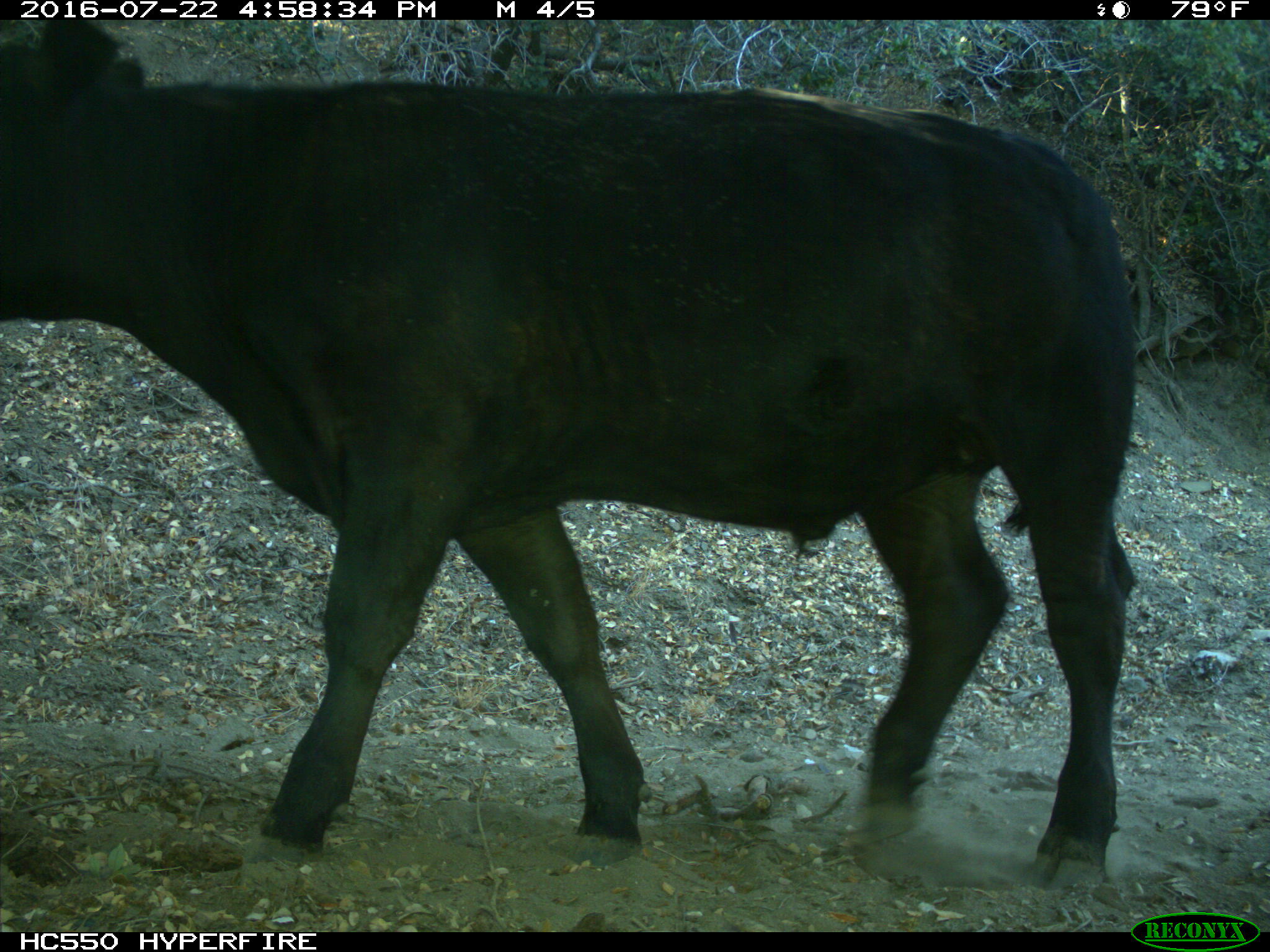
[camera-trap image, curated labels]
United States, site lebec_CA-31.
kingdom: Animalia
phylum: Chordata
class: Mammalia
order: Artiodactyla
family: Bovidae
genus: Bos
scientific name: Bos taurus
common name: domestic cow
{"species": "Bos taurus (domestic cow)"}